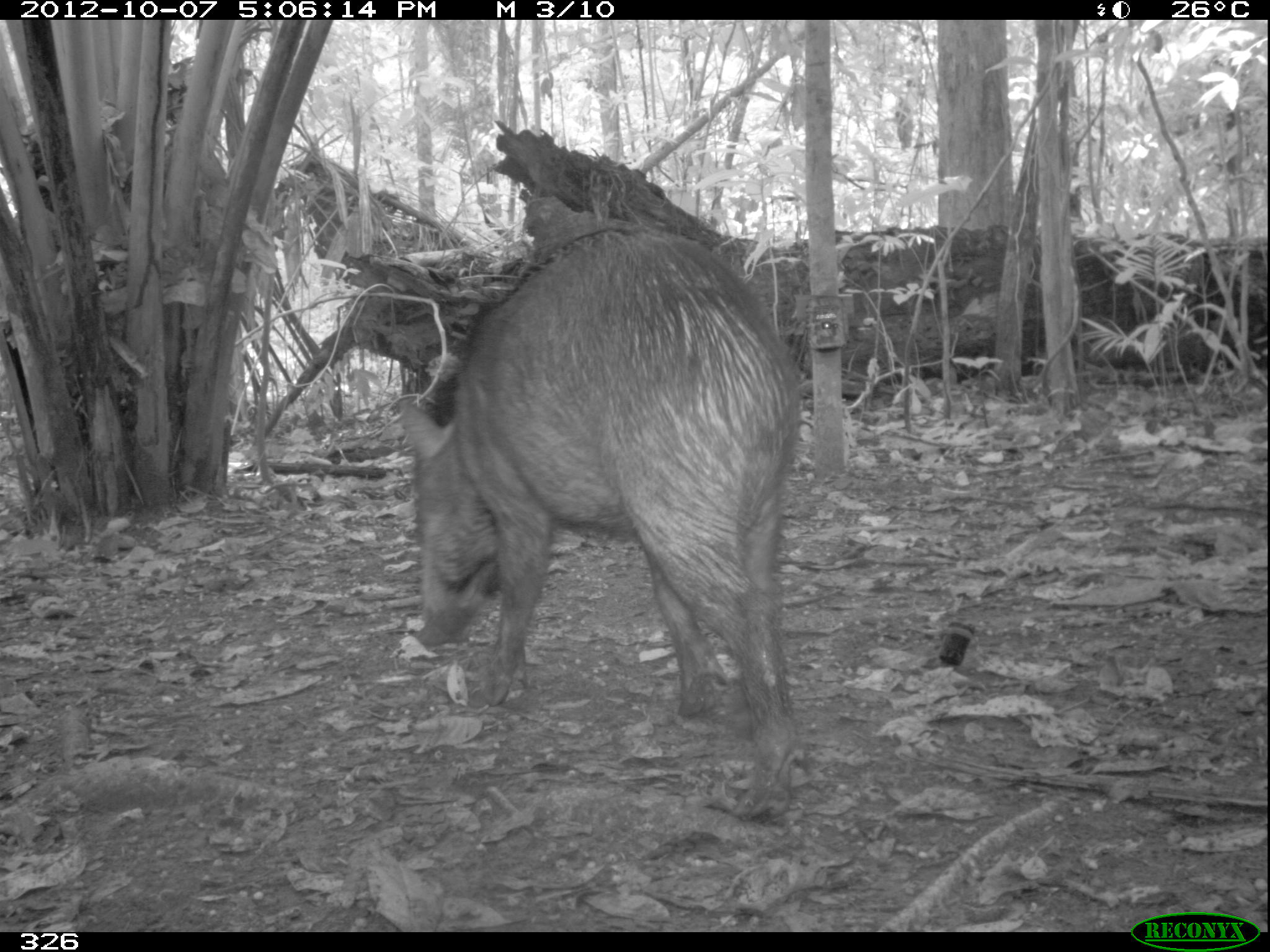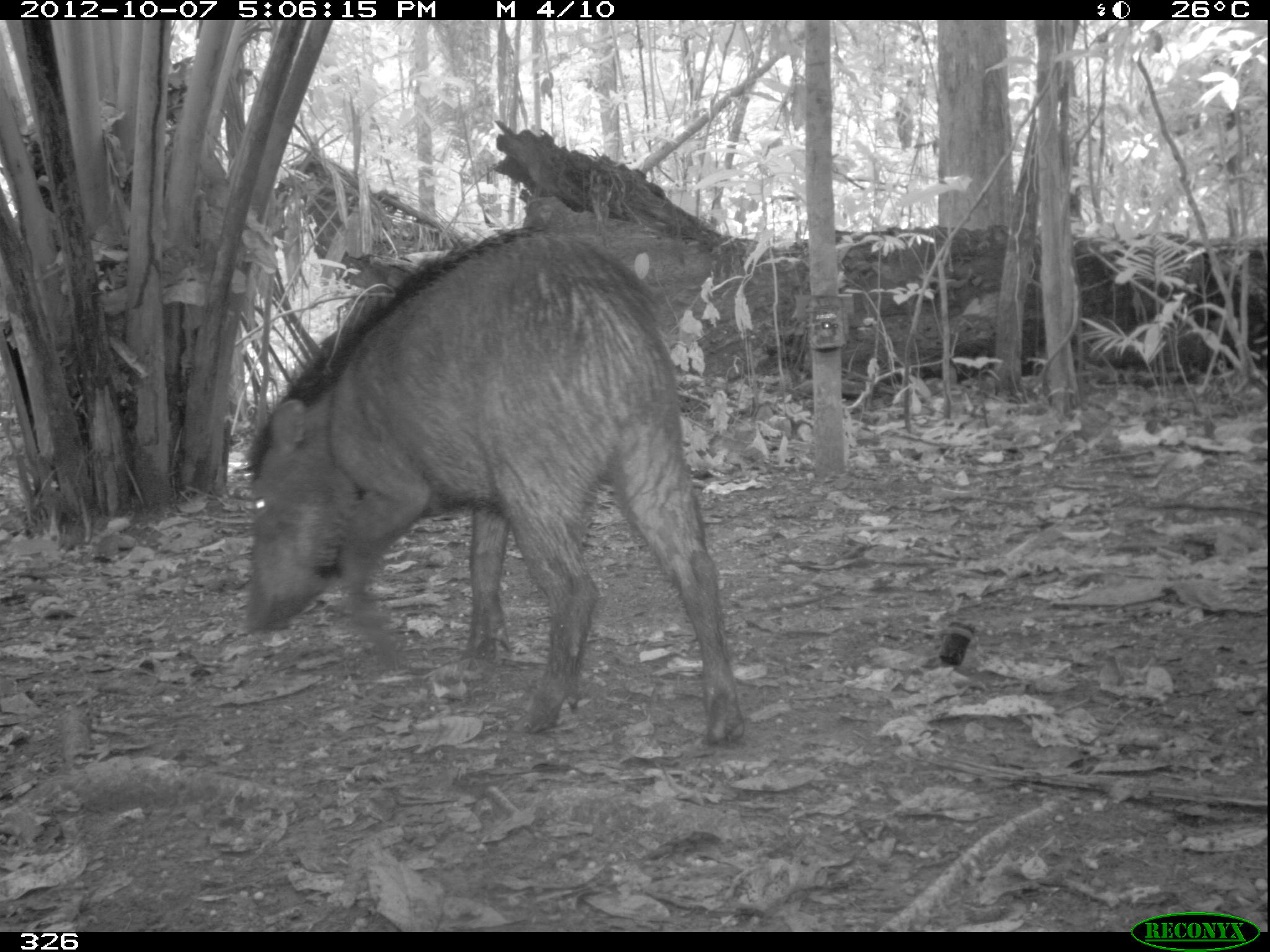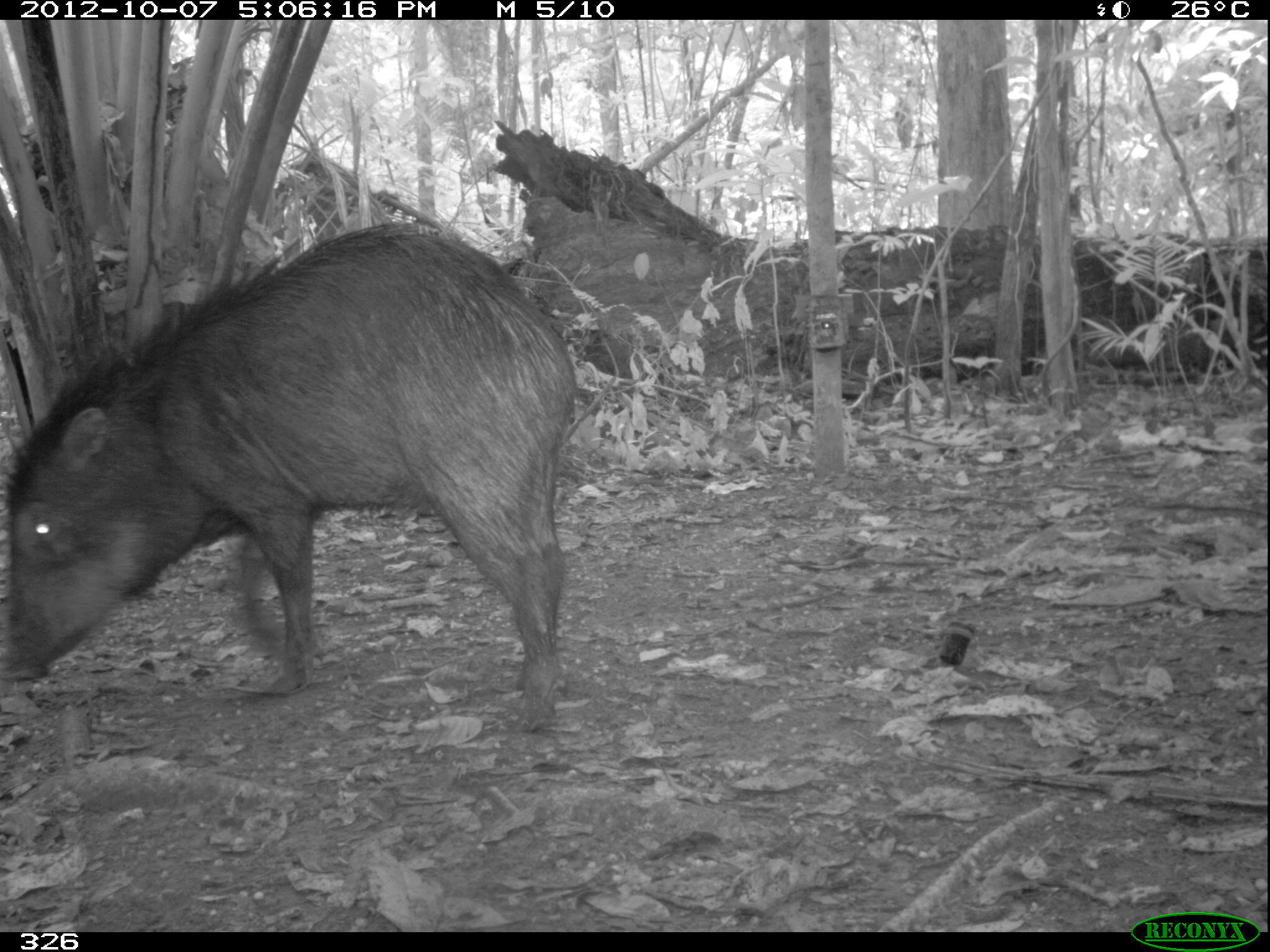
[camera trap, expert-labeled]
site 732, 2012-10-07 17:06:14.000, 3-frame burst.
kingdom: Animalia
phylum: Chordata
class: Mammalia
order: Artiodactyla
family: Tayassuidae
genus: Tayassu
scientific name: Tayassu pecari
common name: white-lipped peccary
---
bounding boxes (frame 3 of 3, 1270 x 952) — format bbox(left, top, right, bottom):
tayassu pecari: bbox(0, 220, 575, 733)